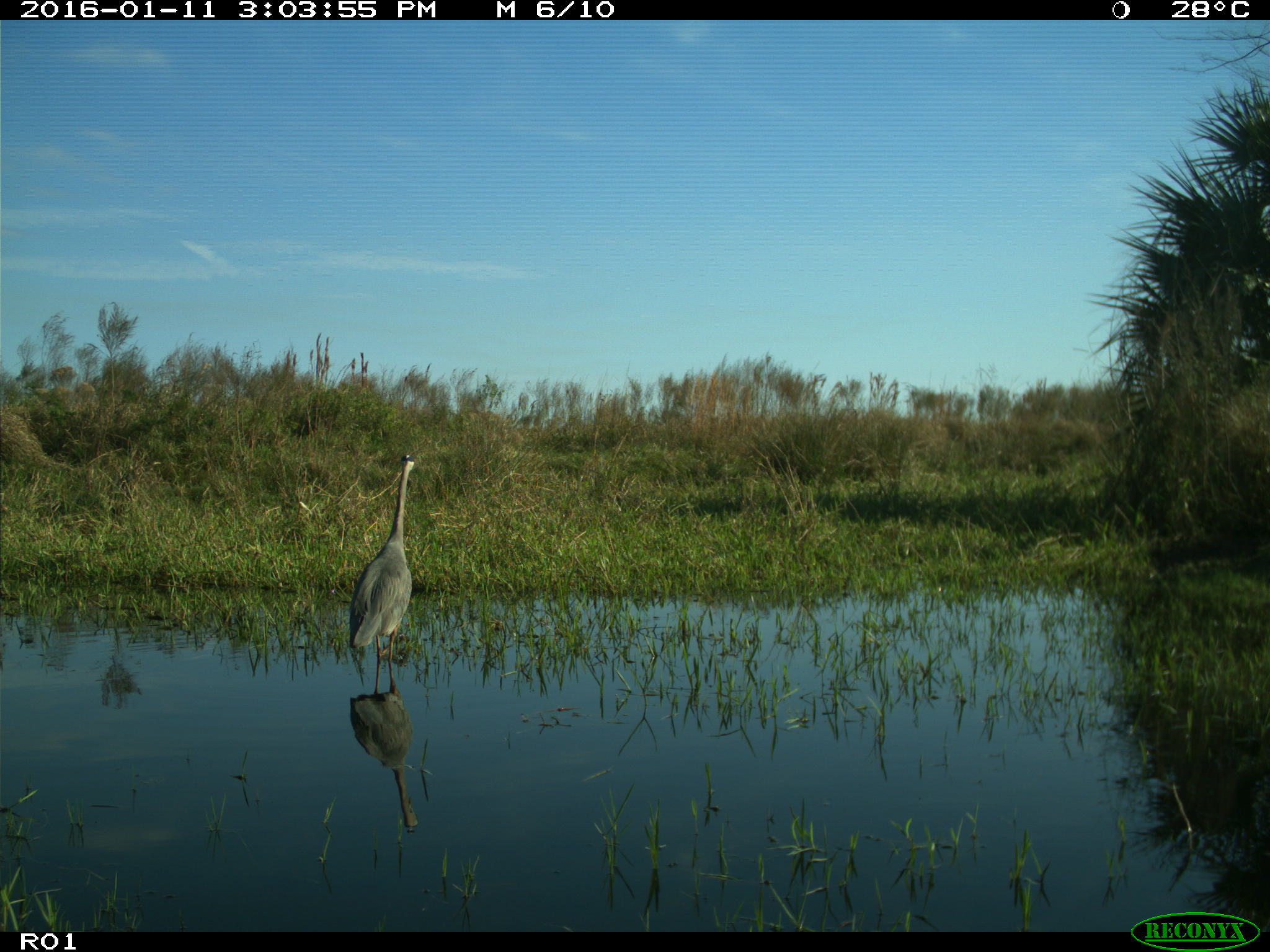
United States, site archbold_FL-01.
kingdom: Animalia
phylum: Chordata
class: Aves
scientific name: Aves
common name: birds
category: unidentified bird